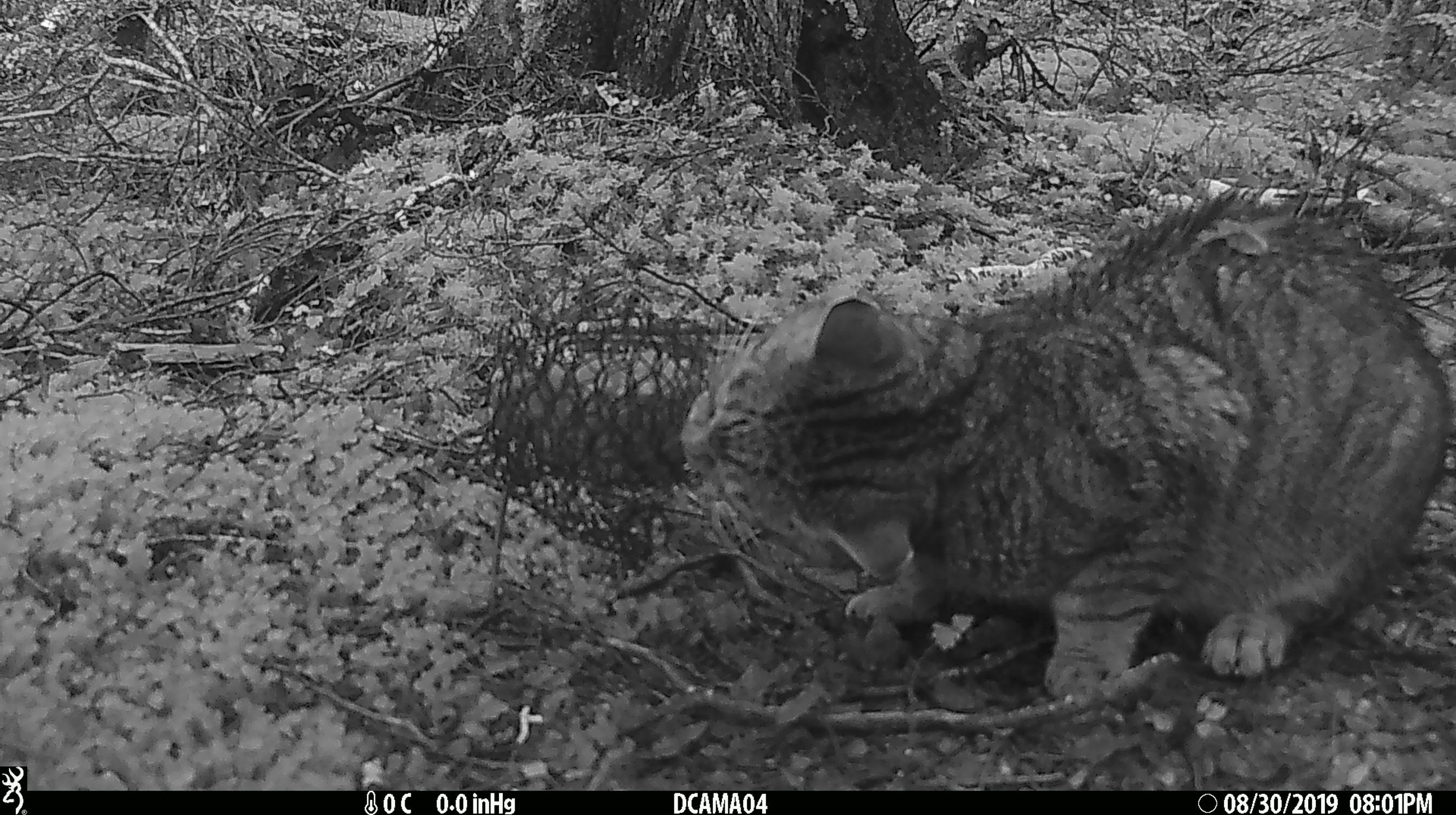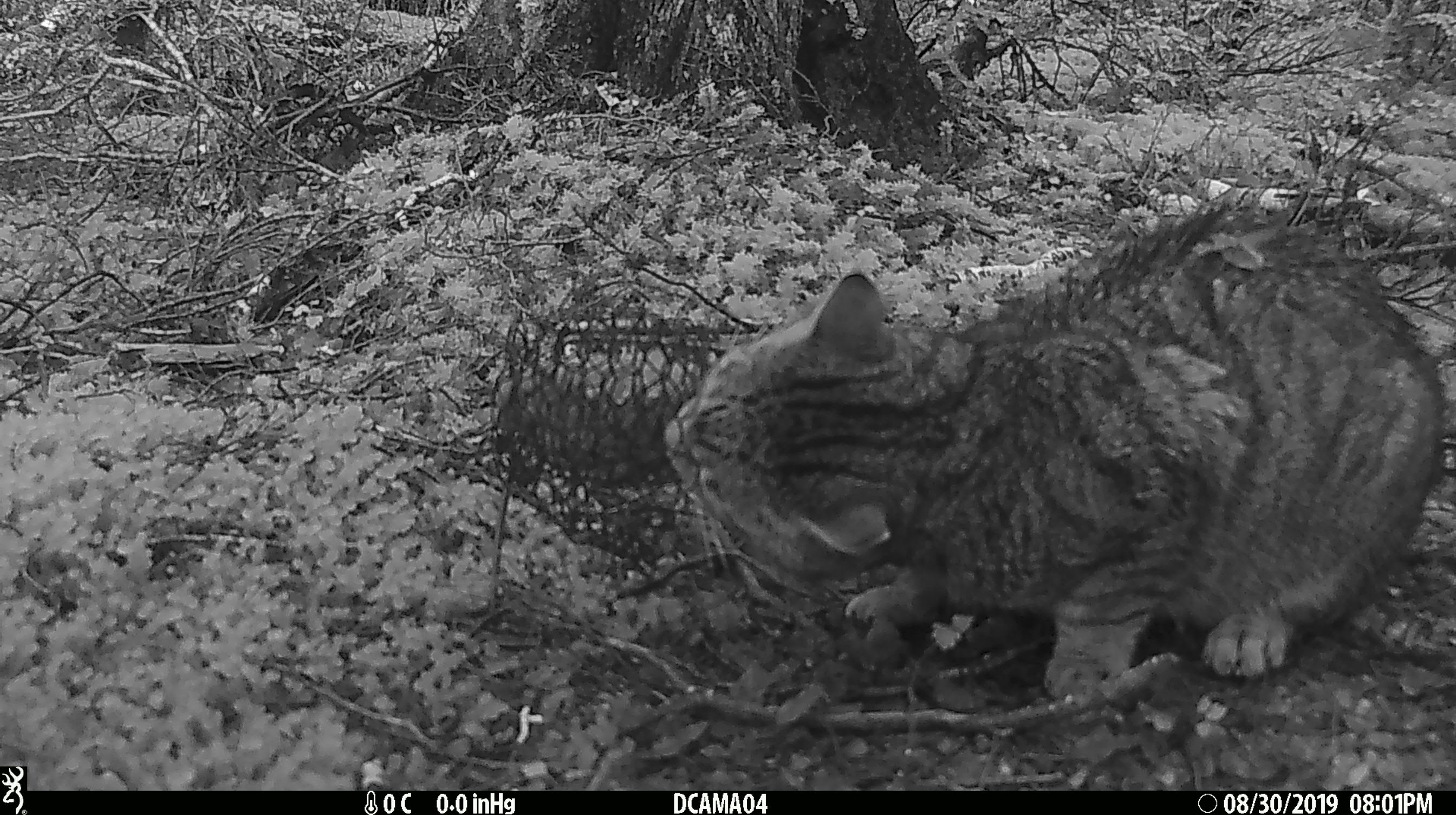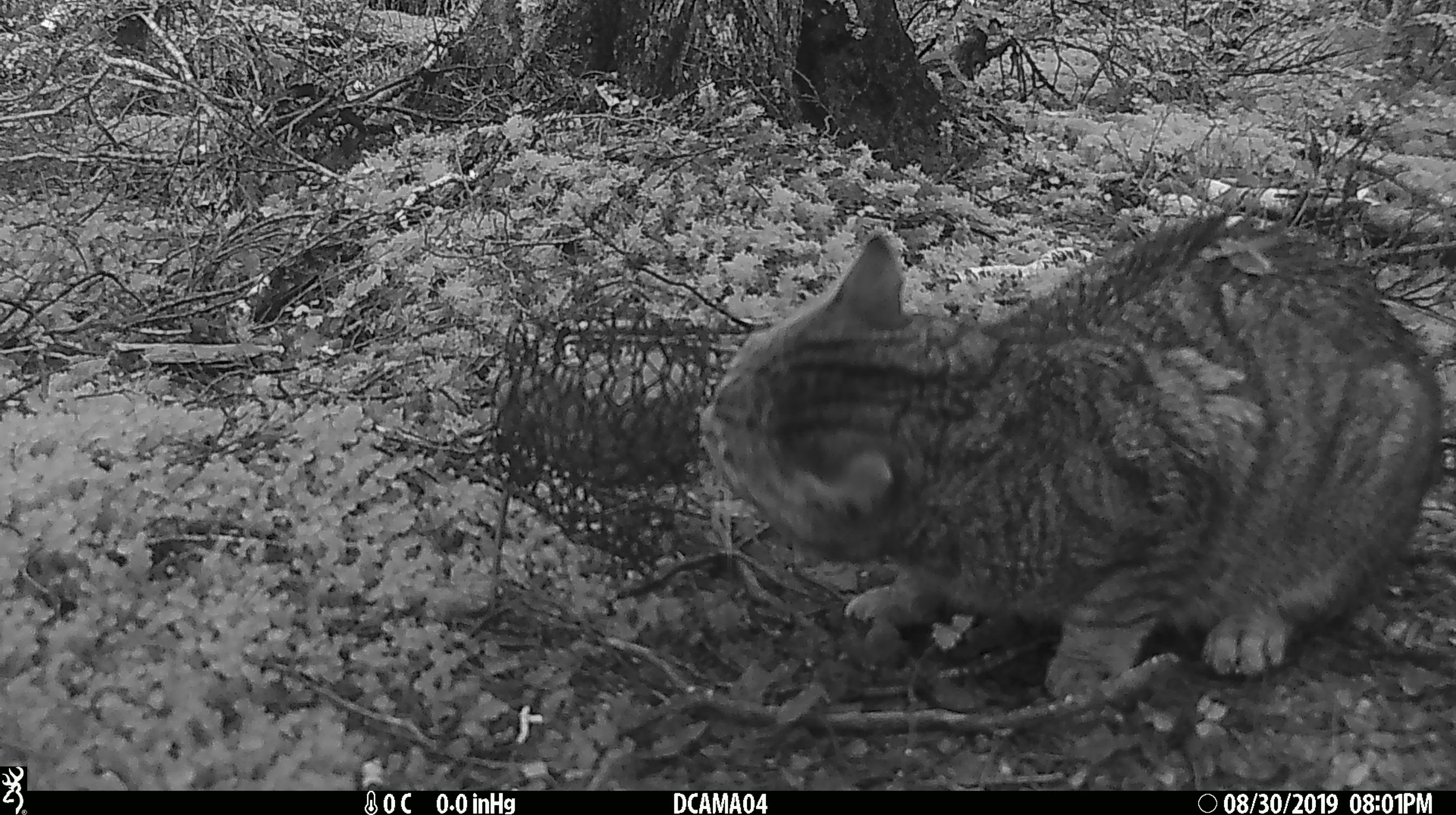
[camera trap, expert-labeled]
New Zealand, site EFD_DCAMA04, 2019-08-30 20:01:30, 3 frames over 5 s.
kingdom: Animalia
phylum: Chordata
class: Mammalia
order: Carnivora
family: Felidae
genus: Felis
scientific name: Felis catus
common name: domestic cat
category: cat